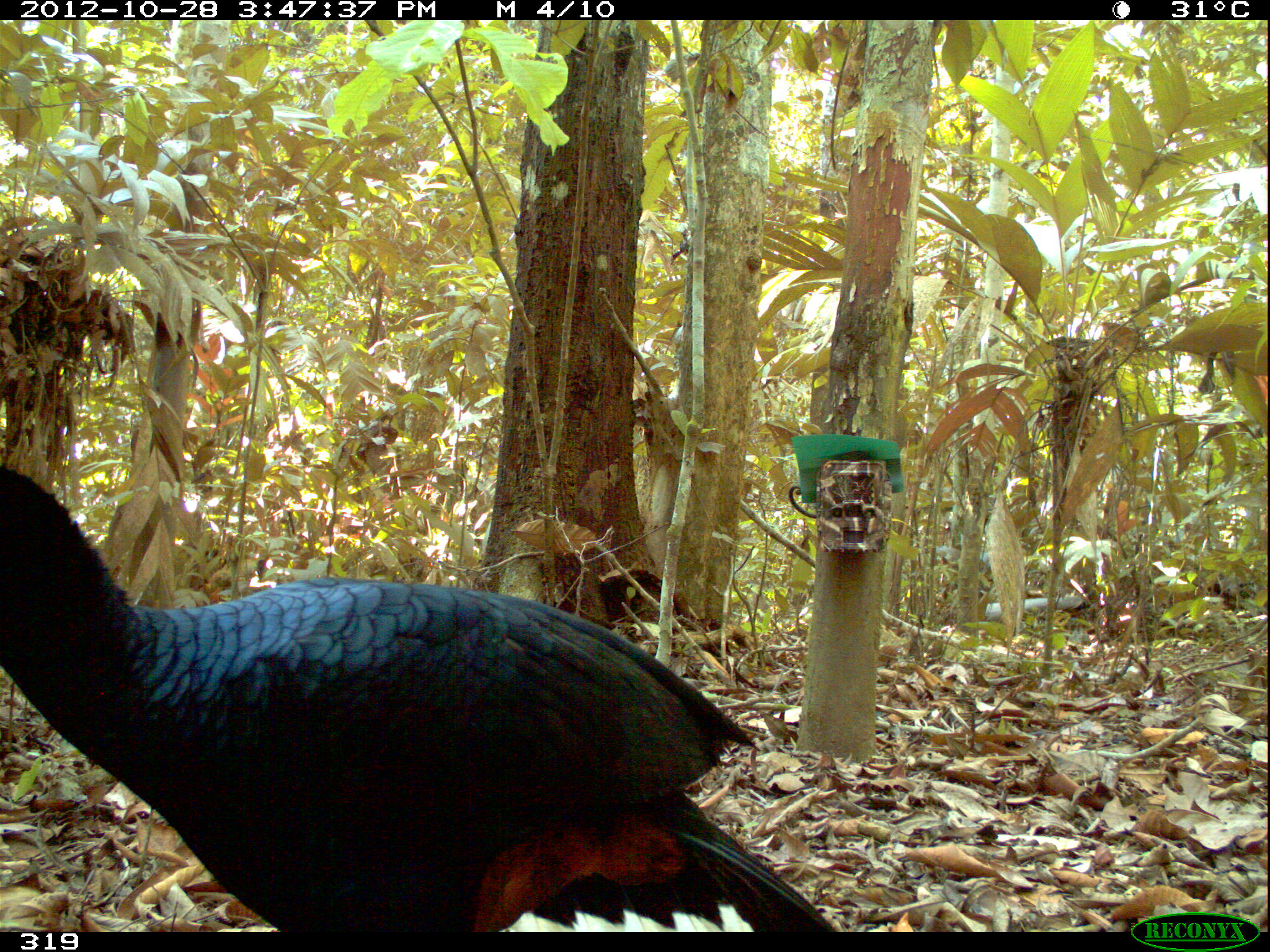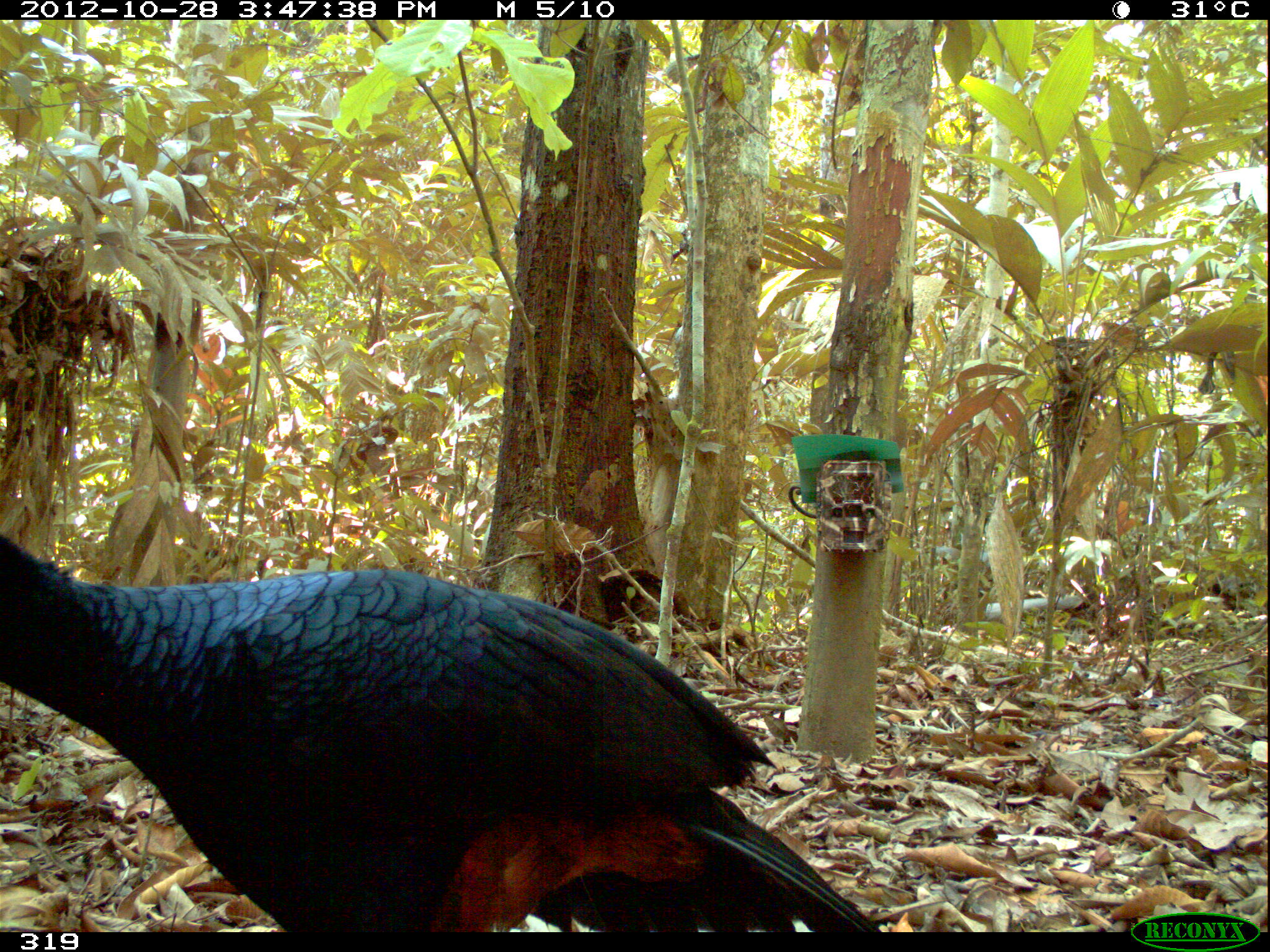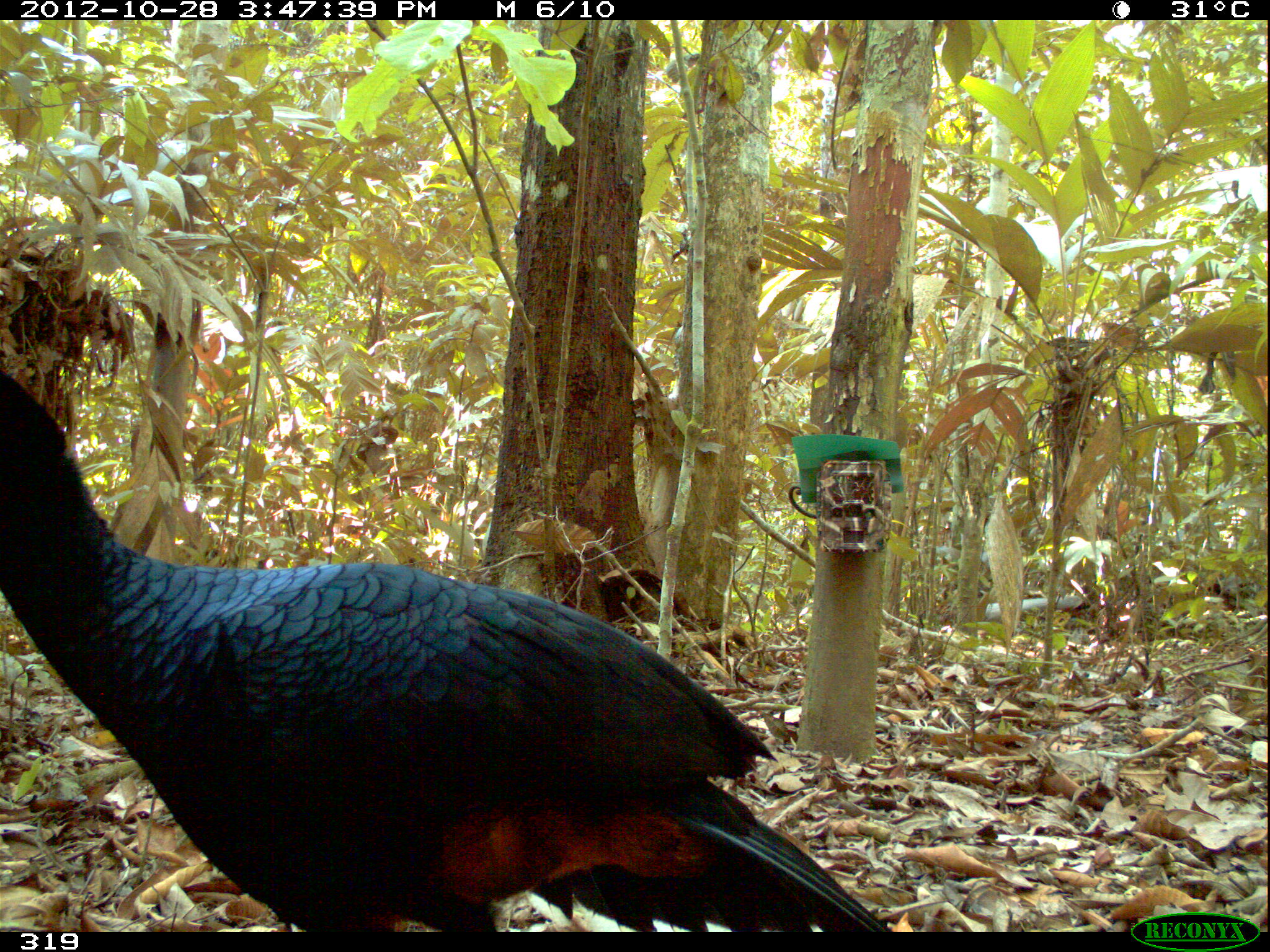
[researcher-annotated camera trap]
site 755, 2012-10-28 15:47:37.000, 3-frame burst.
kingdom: Animalia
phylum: Chordata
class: Aves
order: Galliformes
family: Cracidae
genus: Mitu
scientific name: Mitu tuberosum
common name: razor-billed curassow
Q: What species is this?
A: Mitu tuberosum (razor-billed curassow).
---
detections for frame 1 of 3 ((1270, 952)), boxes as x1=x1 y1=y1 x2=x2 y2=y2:
mitu tuberosum: x1=0 y1=463 x2=831 y2=931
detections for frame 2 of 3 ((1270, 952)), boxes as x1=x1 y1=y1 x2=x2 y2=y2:
mitu tuberosum: x1=0 y1=532 x2=883 y2=932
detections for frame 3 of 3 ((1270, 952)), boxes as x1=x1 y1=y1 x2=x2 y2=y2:
mitu tuberosum: x1=0 y1=368 x2=892 y2=932